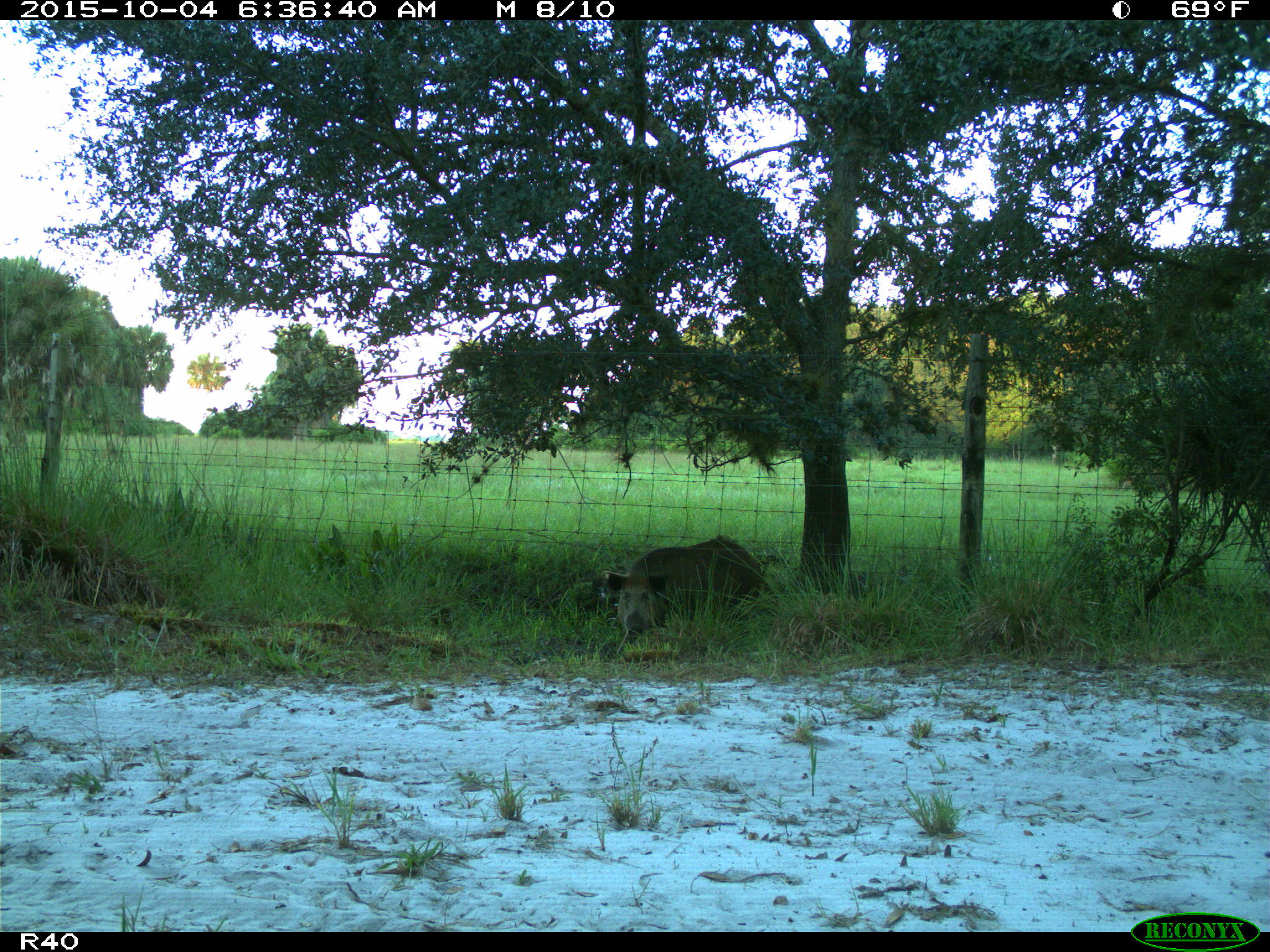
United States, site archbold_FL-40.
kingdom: Animalia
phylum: Chordata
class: Mammalia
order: Artiodactyla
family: Suidae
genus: Sus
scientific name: Sus scrofa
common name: wild boar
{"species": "Sus scrofa (wild boar)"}